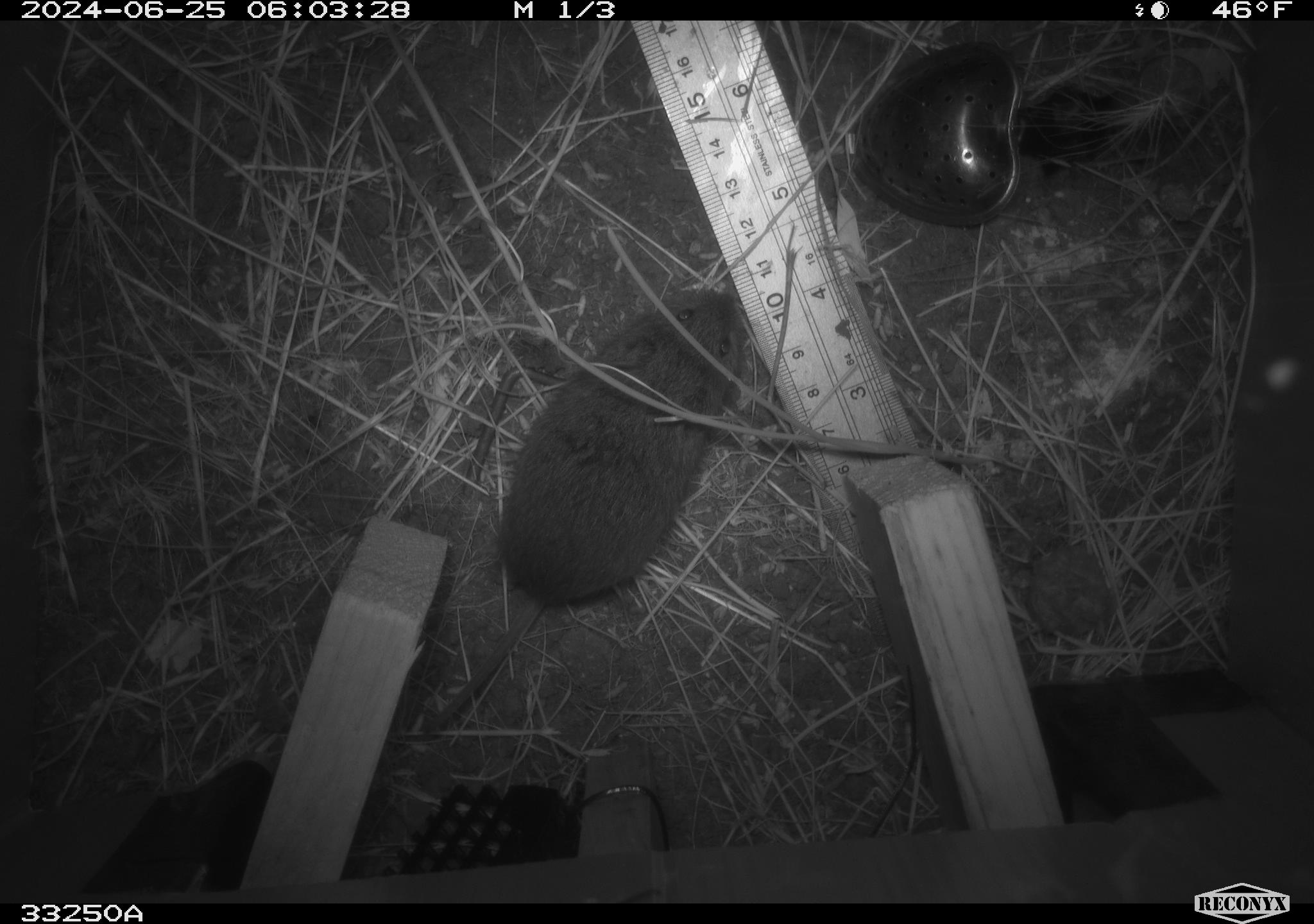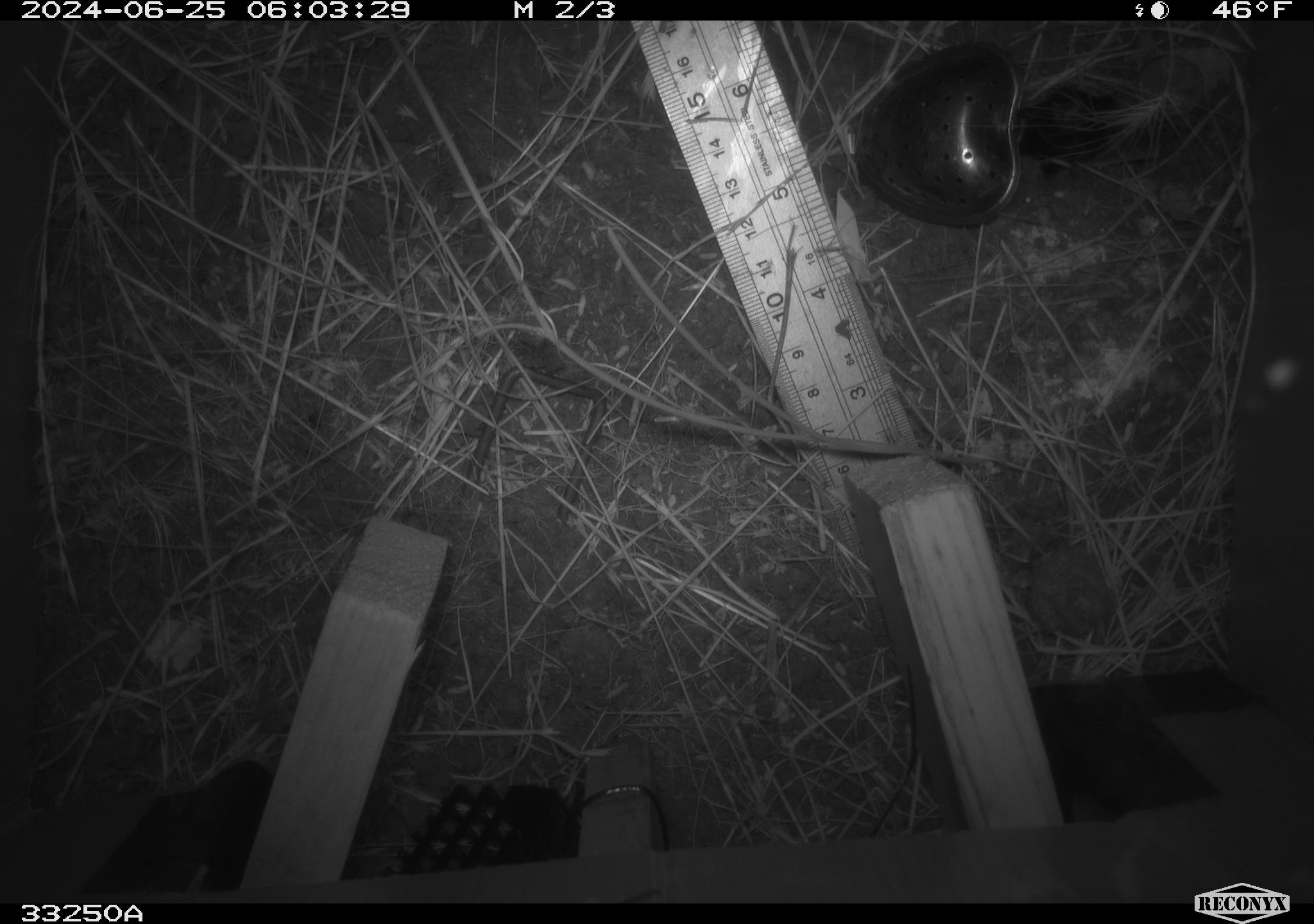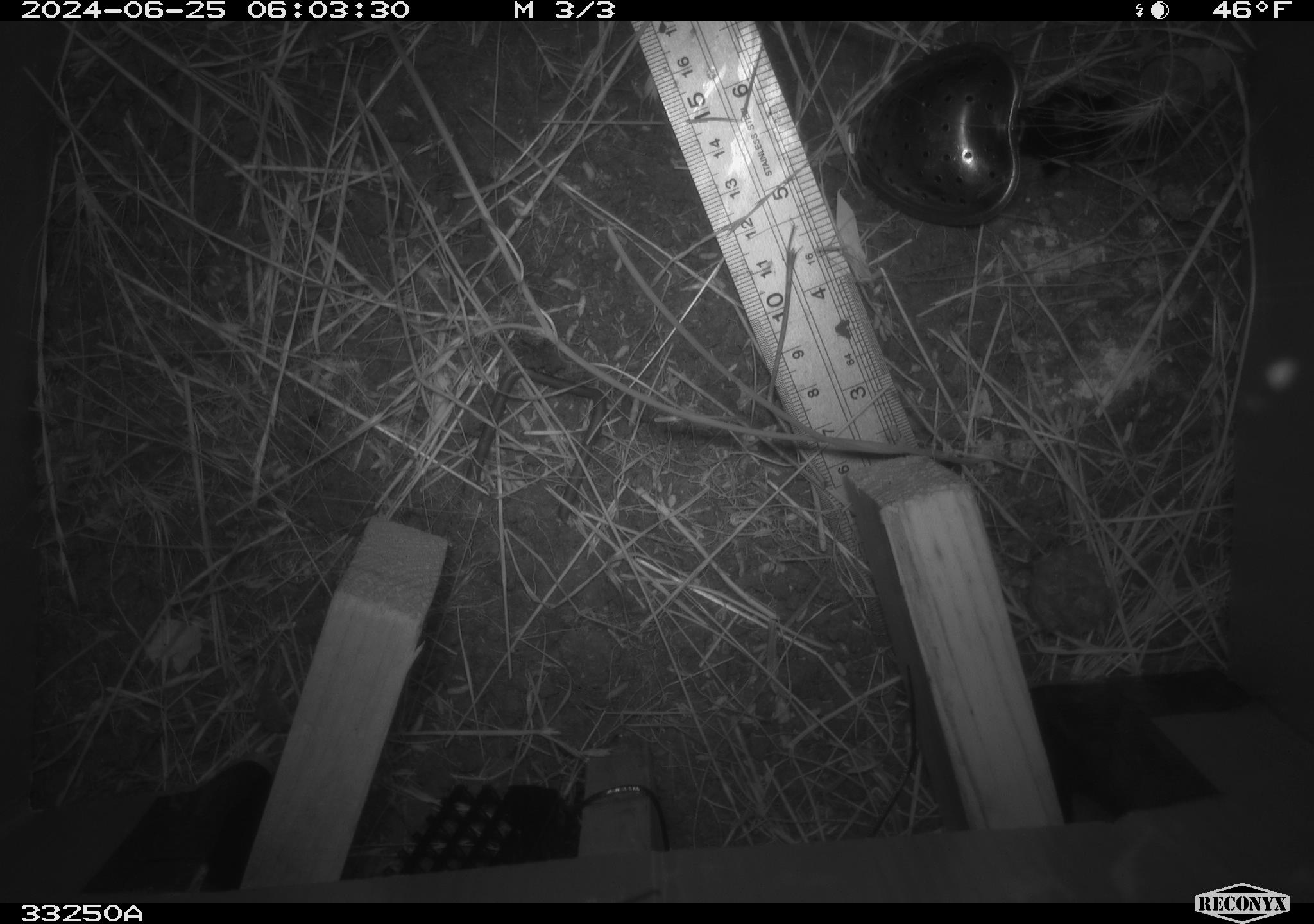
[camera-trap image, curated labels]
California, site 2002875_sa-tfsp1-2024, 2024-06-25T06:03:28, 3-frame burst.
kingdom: Animalia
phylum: Chordata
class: Mammalia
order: Rodentia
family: Cricetidae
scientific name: Arvicolinae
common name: voles, lemmings, and muskrats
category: arvicolinae subfamily